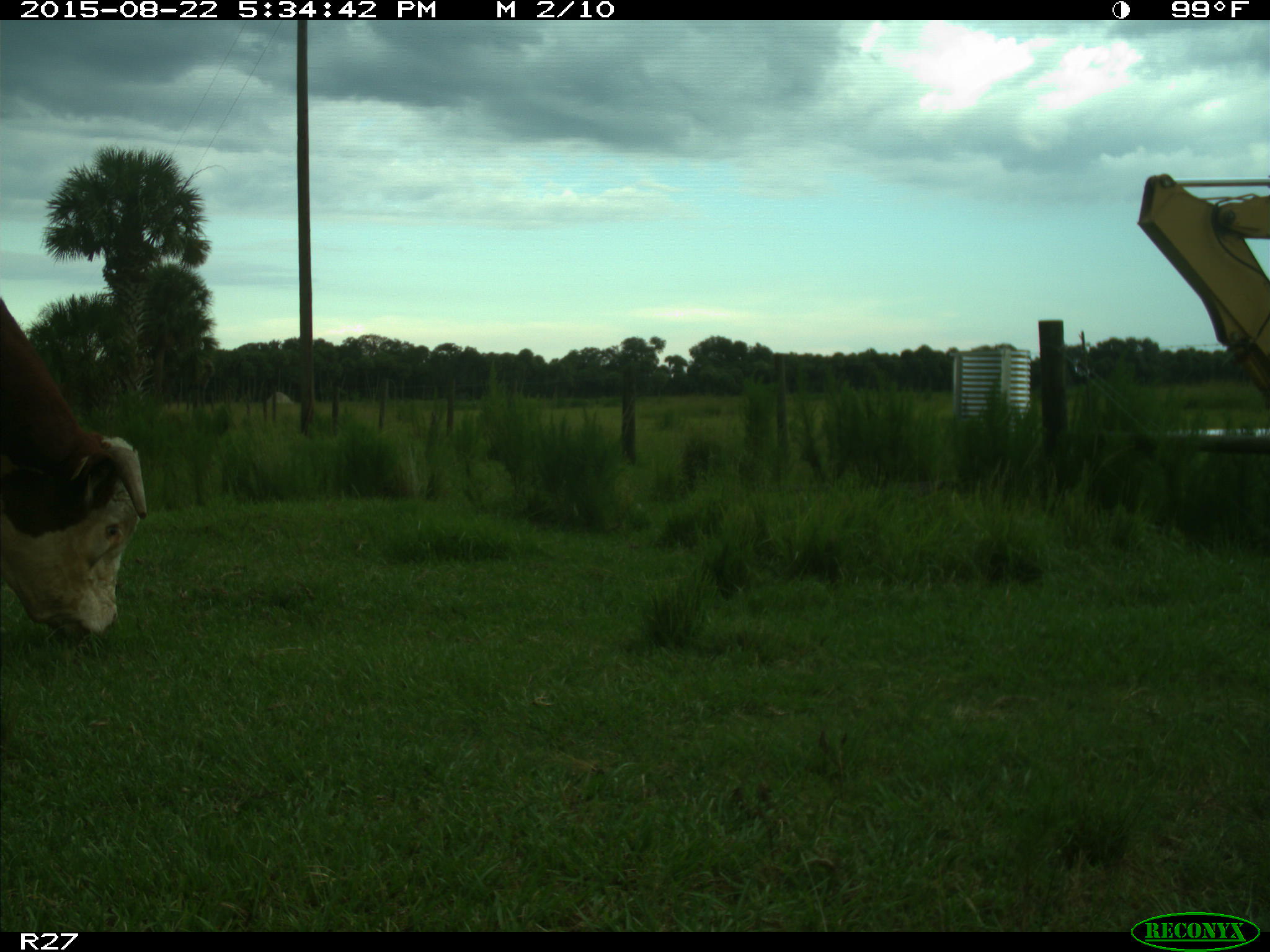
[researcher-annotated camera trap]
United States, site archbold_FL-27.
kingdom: Animalia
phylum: Chordata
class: Mammalia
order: Artiodactyla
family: Bovidae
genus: Bos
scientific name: Bos taurus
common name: domestic cow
Bos taurus (domestic cow).